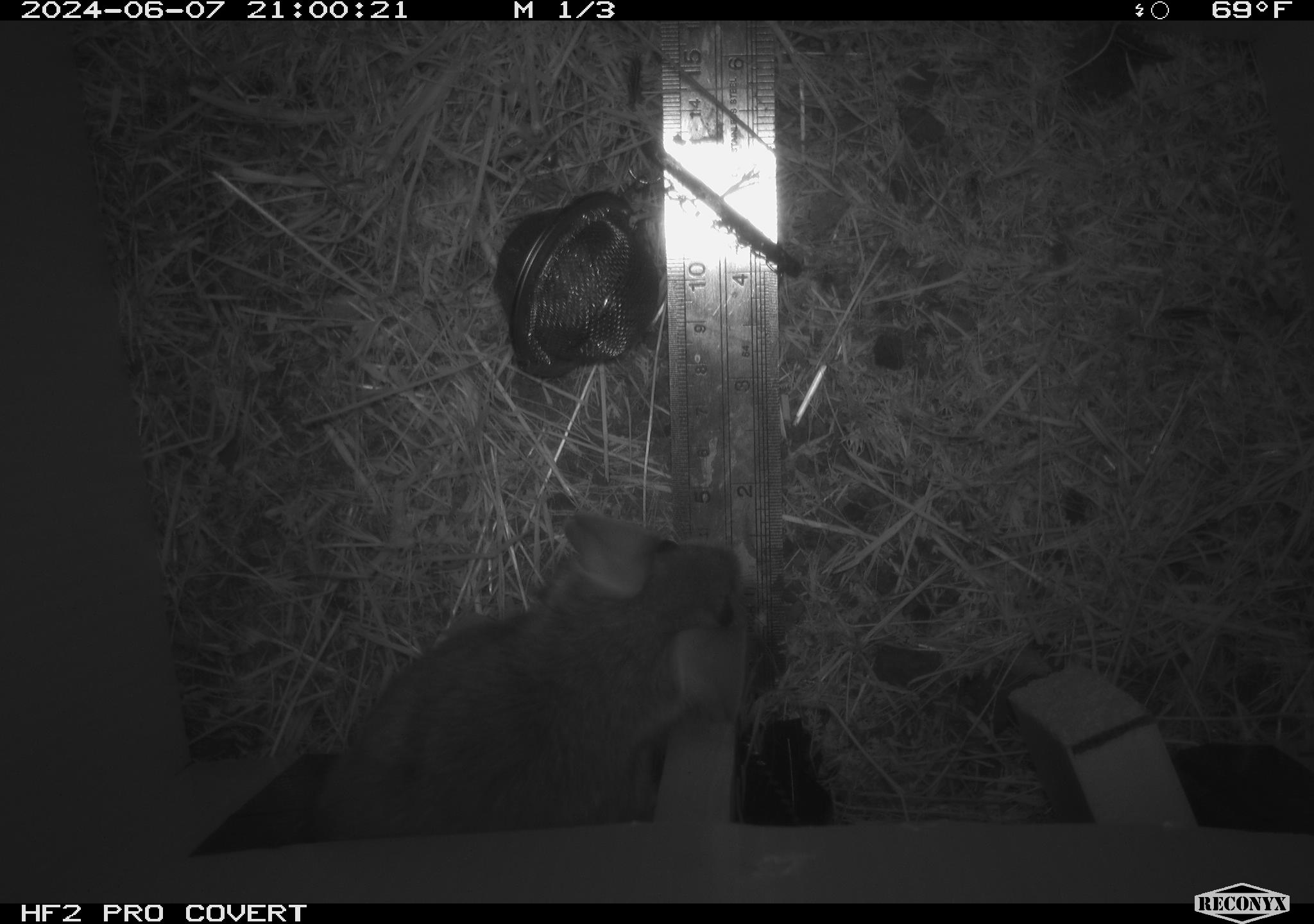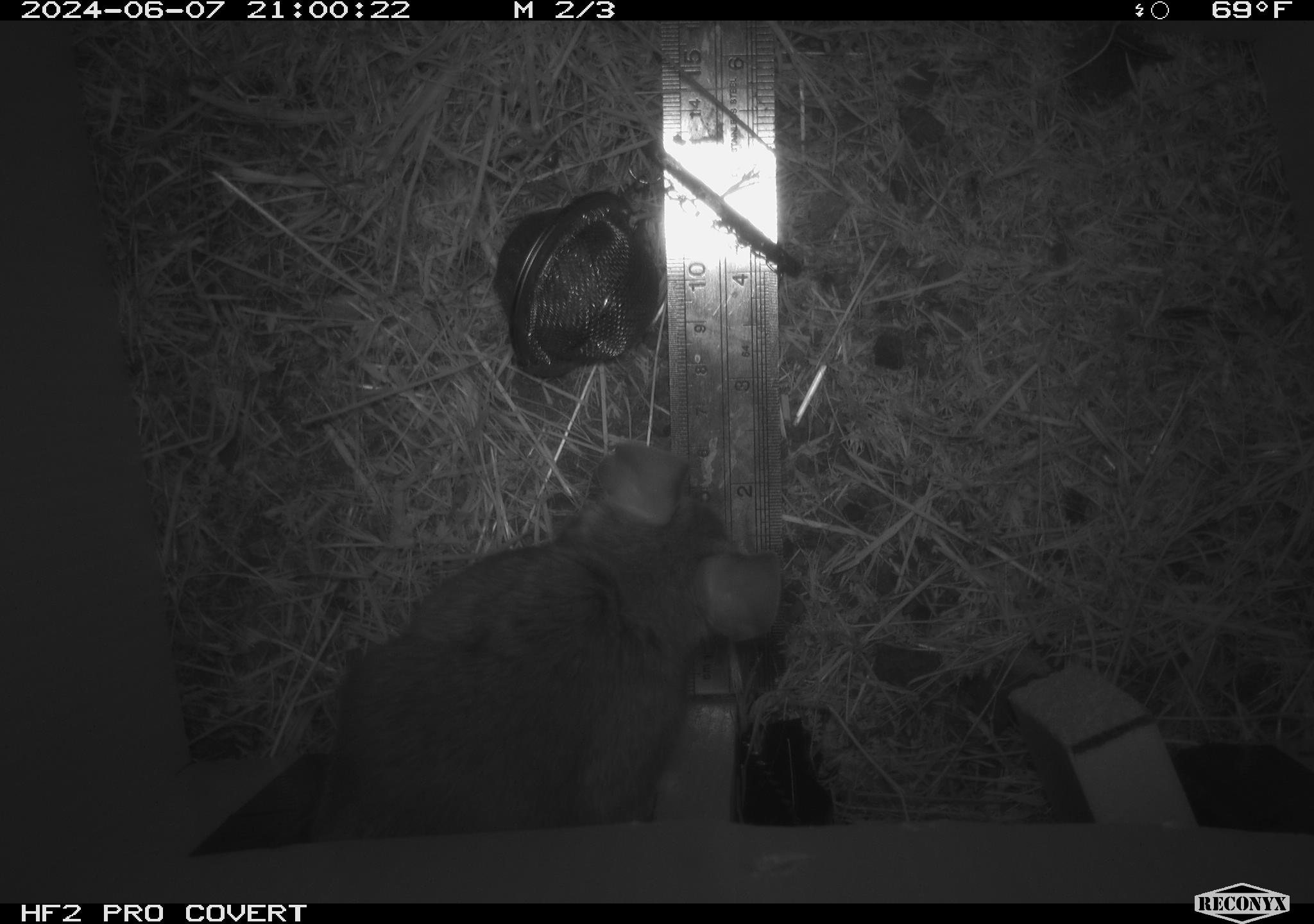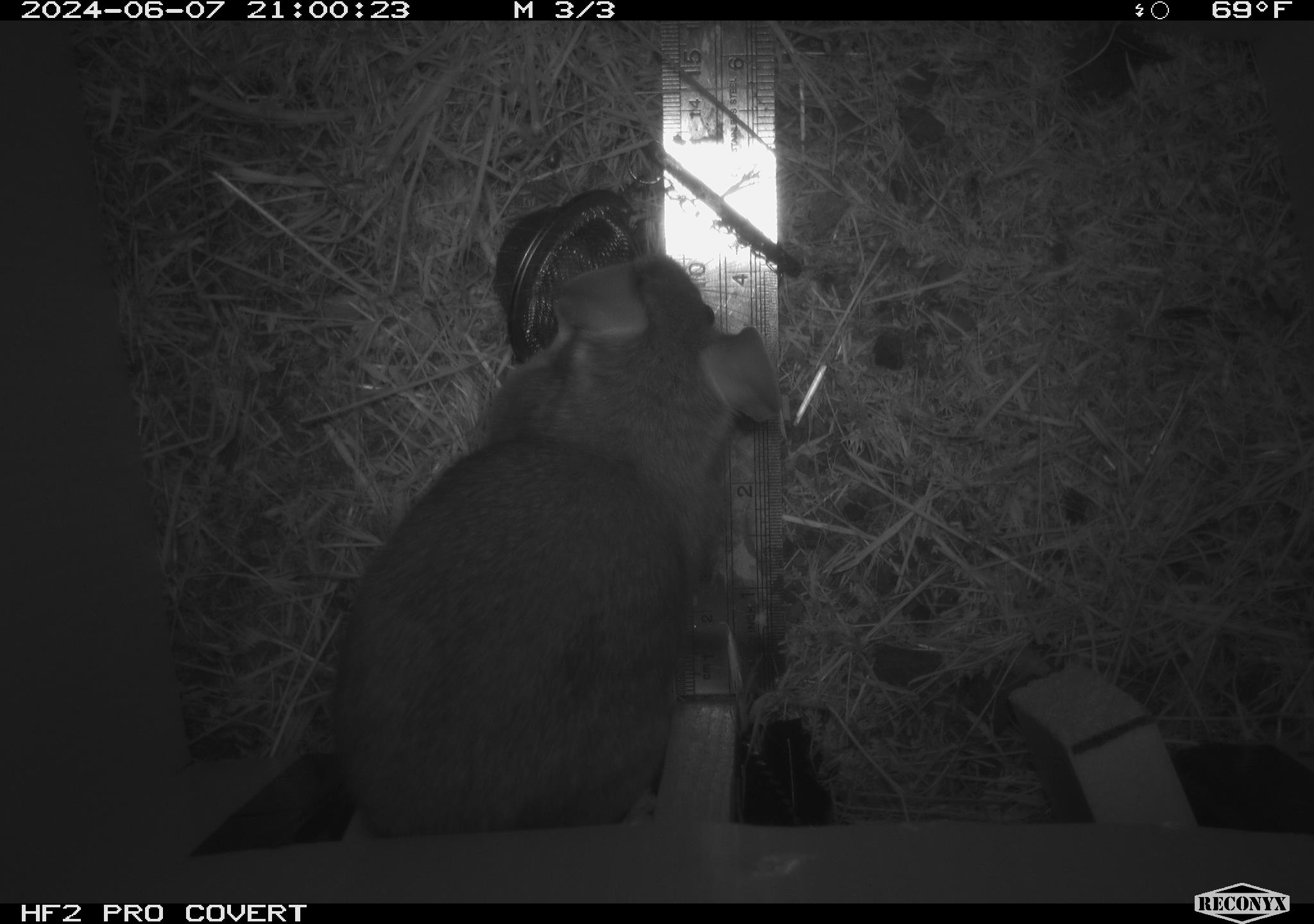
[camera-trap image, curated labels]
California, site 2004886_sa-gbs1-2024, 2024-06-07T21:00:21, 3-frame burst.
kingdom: Animalia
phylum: Chordata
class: Mammalia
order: Rodentia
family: Cricetidae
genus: Neotoma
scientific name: Neotoma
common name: pack rat or woodrat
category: neotoma species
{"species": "neotoma species (pack rat or woodrat) (Neotoma)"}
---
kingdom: Animalia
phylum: Chordata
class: Mammalia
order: Rodentia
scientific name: Rodentia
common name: woodrat or rat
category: woodrat or rat species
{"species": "woodrat or rat species (woodrat or rat) (Rodentia)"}